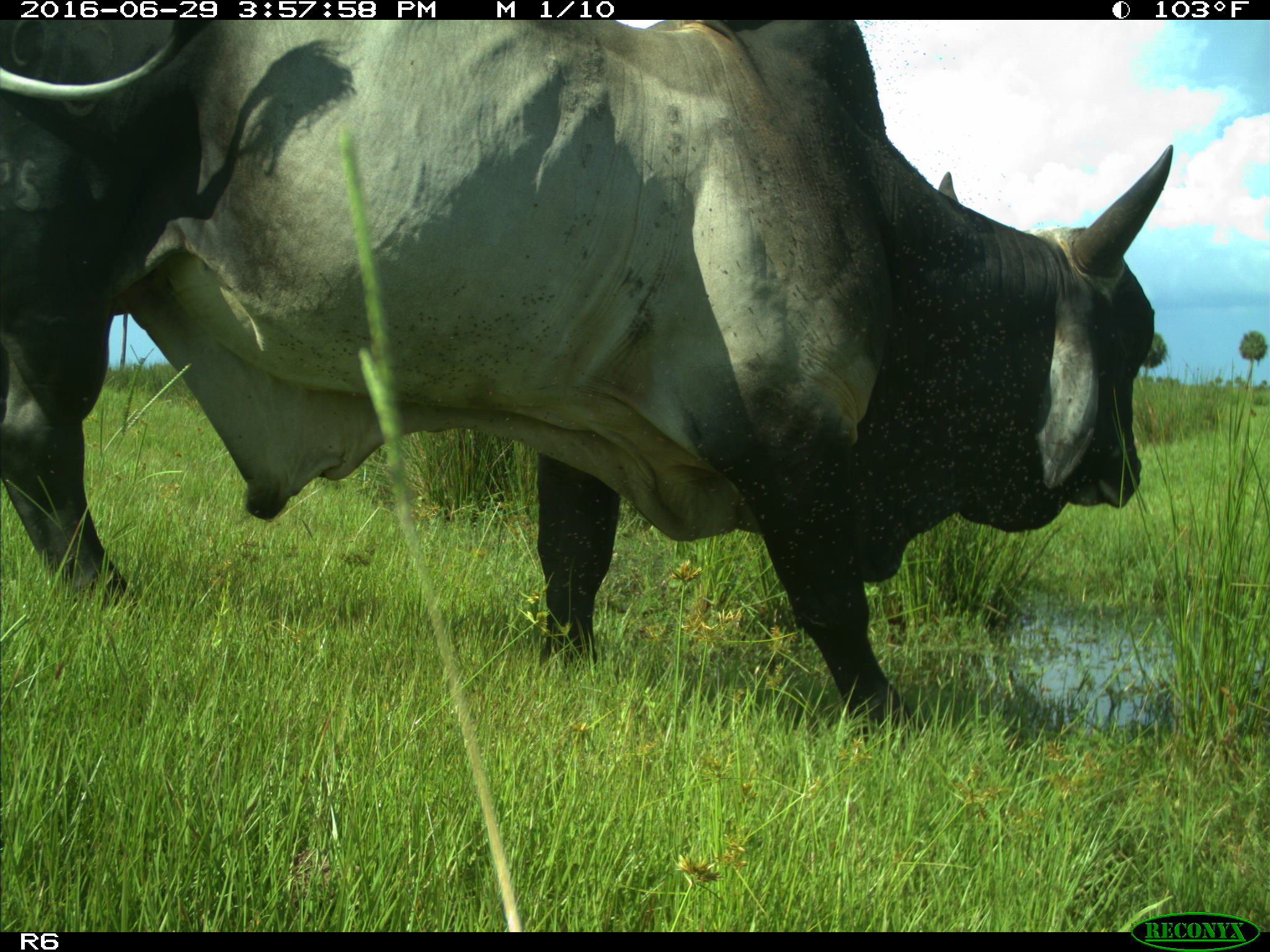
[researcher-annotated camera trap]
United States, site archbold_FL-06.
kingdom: Animalia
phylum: Chordata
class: Mammalia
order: Artiodactyla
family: Bovidae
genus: Bos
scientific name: Bos taurus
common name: domestic cow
Bos taurus (domestic cow).